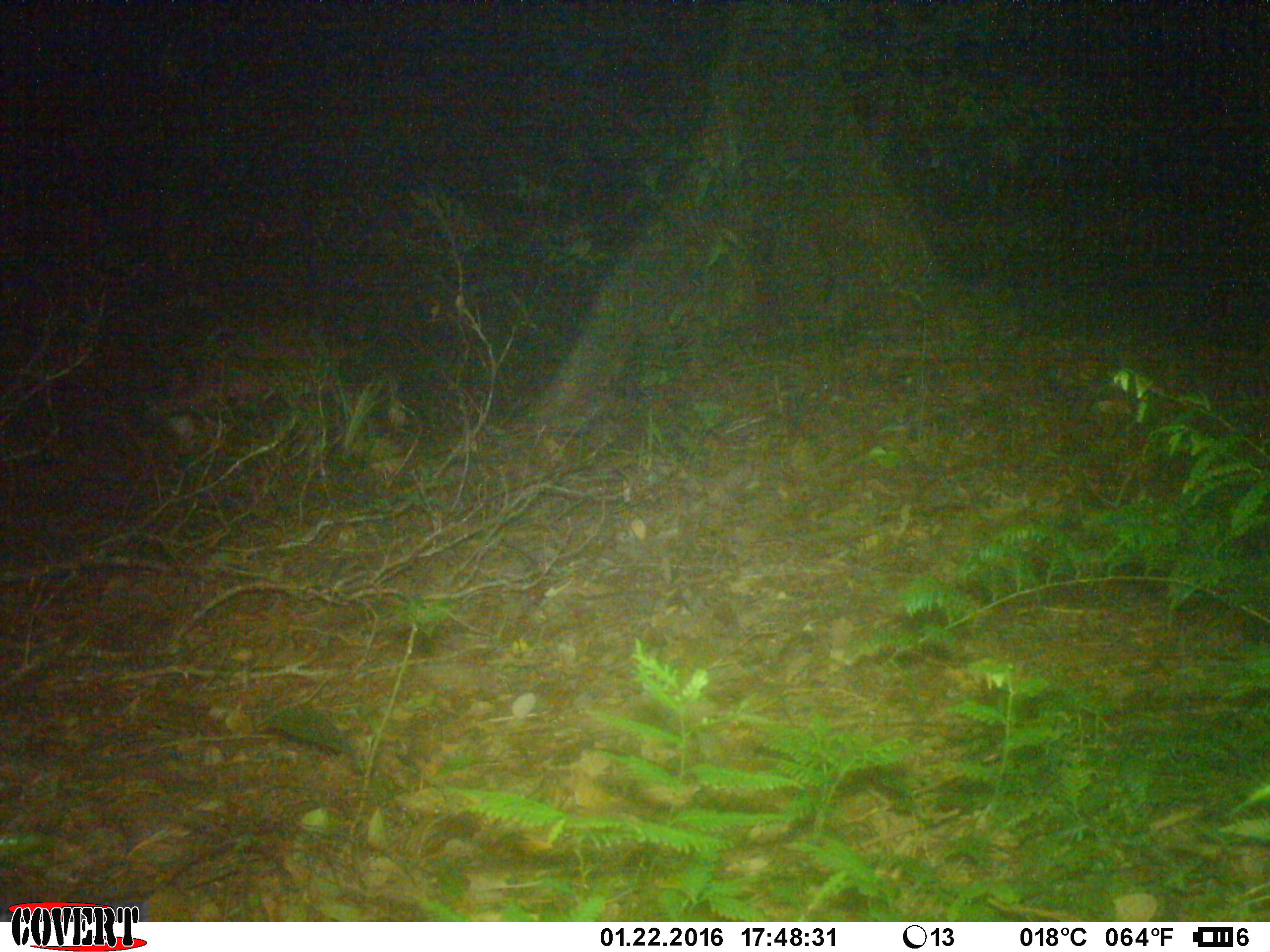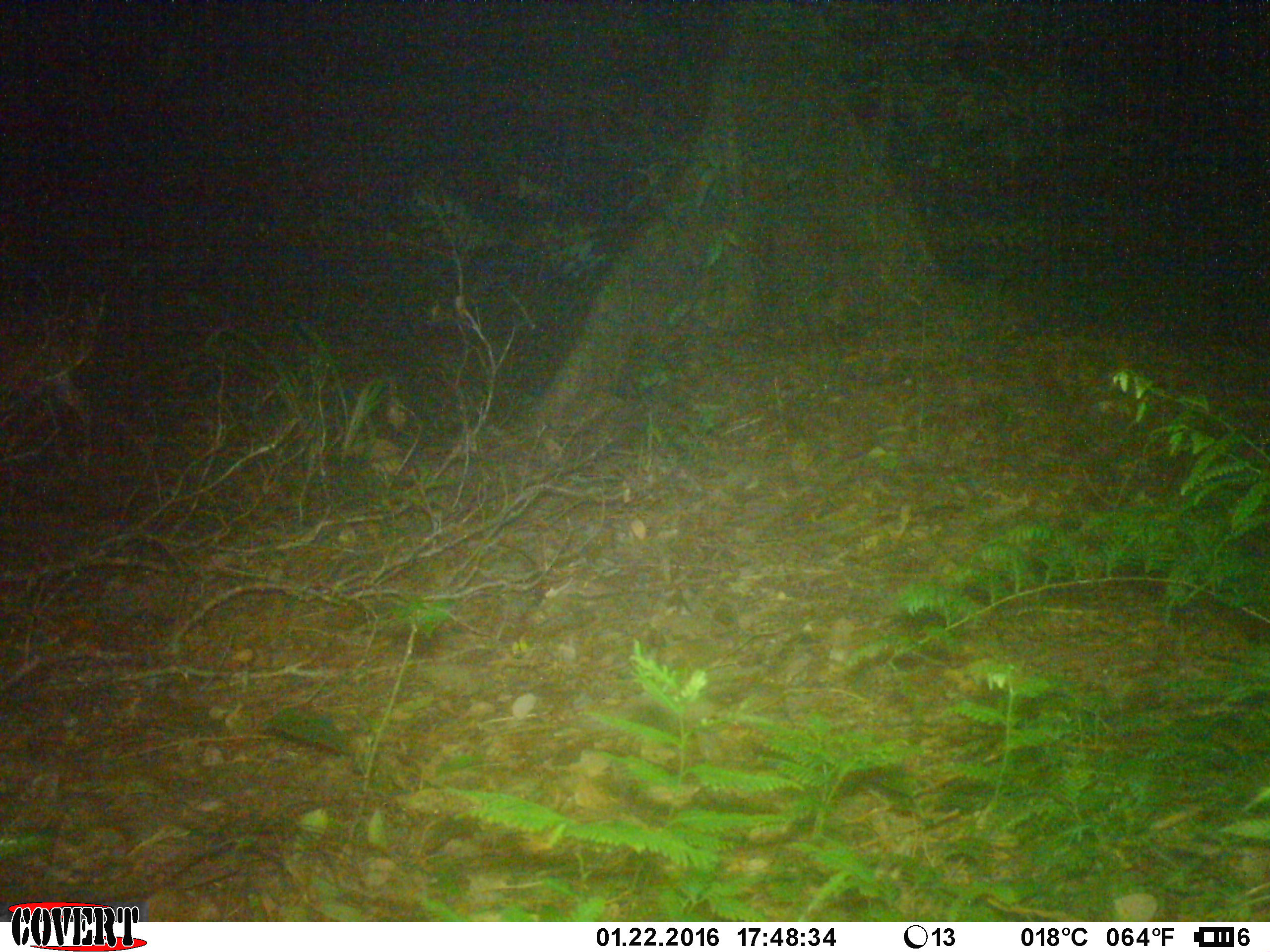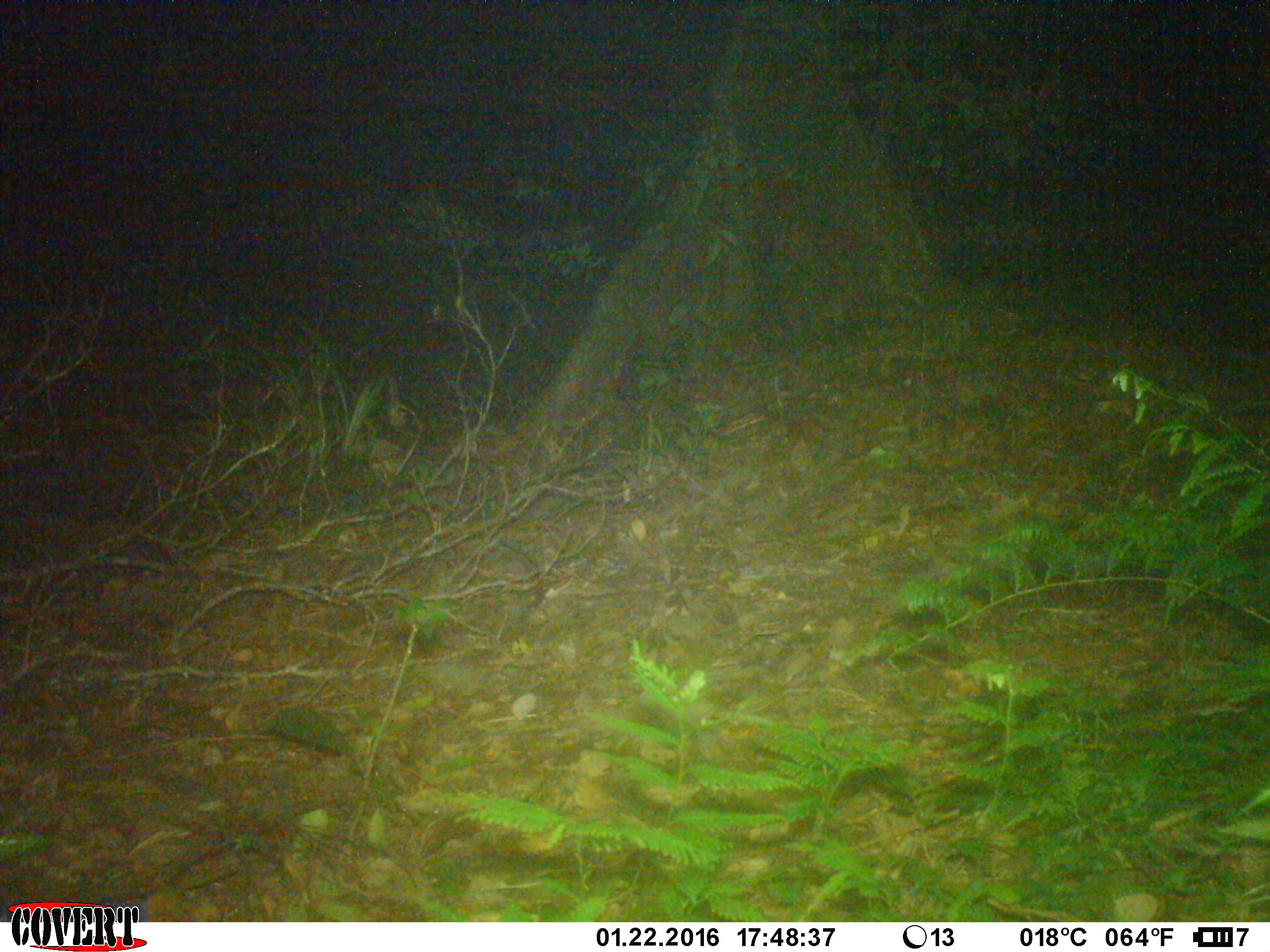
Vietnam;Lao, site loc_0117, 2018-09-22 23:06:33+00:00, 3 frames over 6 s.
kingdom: Animalia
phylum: Chordata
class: Mammalia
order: Artiodactyla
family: Cervidae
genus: Muntiacus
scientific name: Muntiacus vuquangensis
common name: large-antlered muntjac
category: large antlered muntjac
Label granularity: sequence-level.